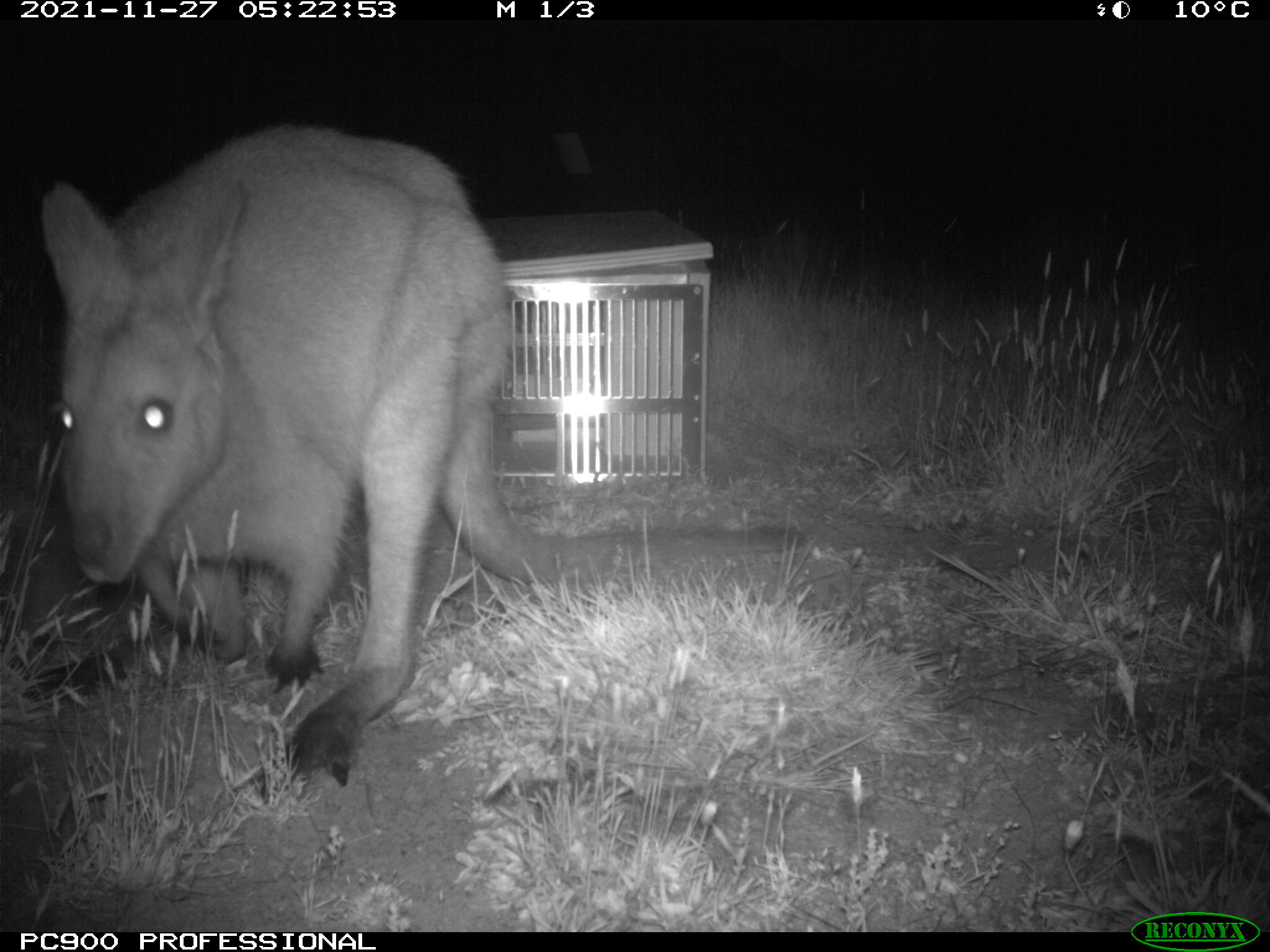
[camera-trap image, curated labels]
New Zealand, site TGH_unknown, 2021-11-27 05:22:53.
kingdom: Animalia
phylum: Chordata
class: Mammalia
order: Diprotodontia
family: Macropodidae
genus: Notamacropus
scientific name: Notamacropus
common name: wallaby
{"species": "wallaby (Notamacropus)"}